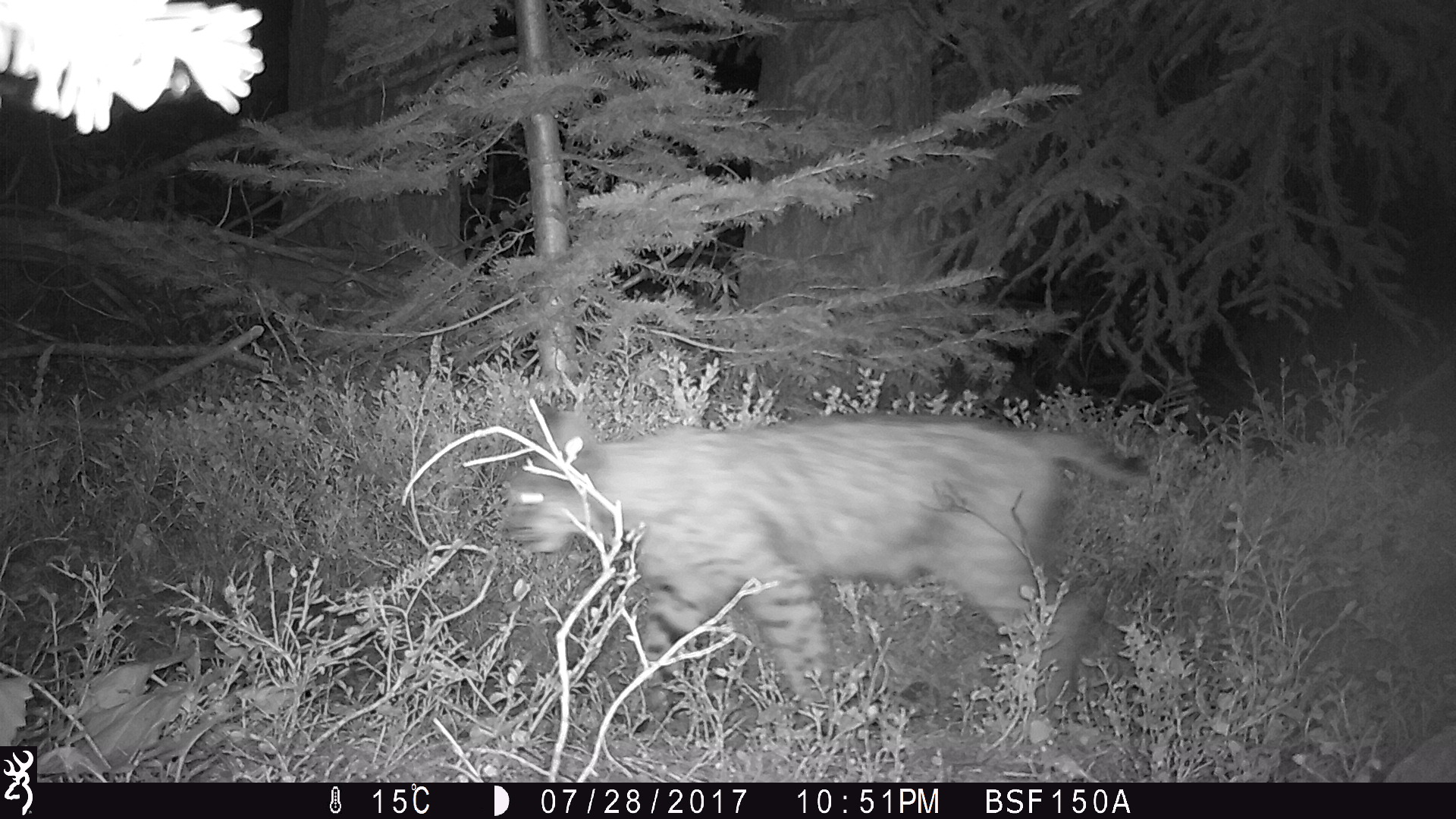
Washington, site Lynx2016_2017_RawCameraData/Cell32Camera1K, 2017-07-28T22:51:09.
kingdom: Animalia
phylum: Chordata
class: Mammalia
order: Carnivora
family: Felidae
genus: Lynx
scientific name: Lynx rufus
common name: bobcat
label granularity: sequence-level